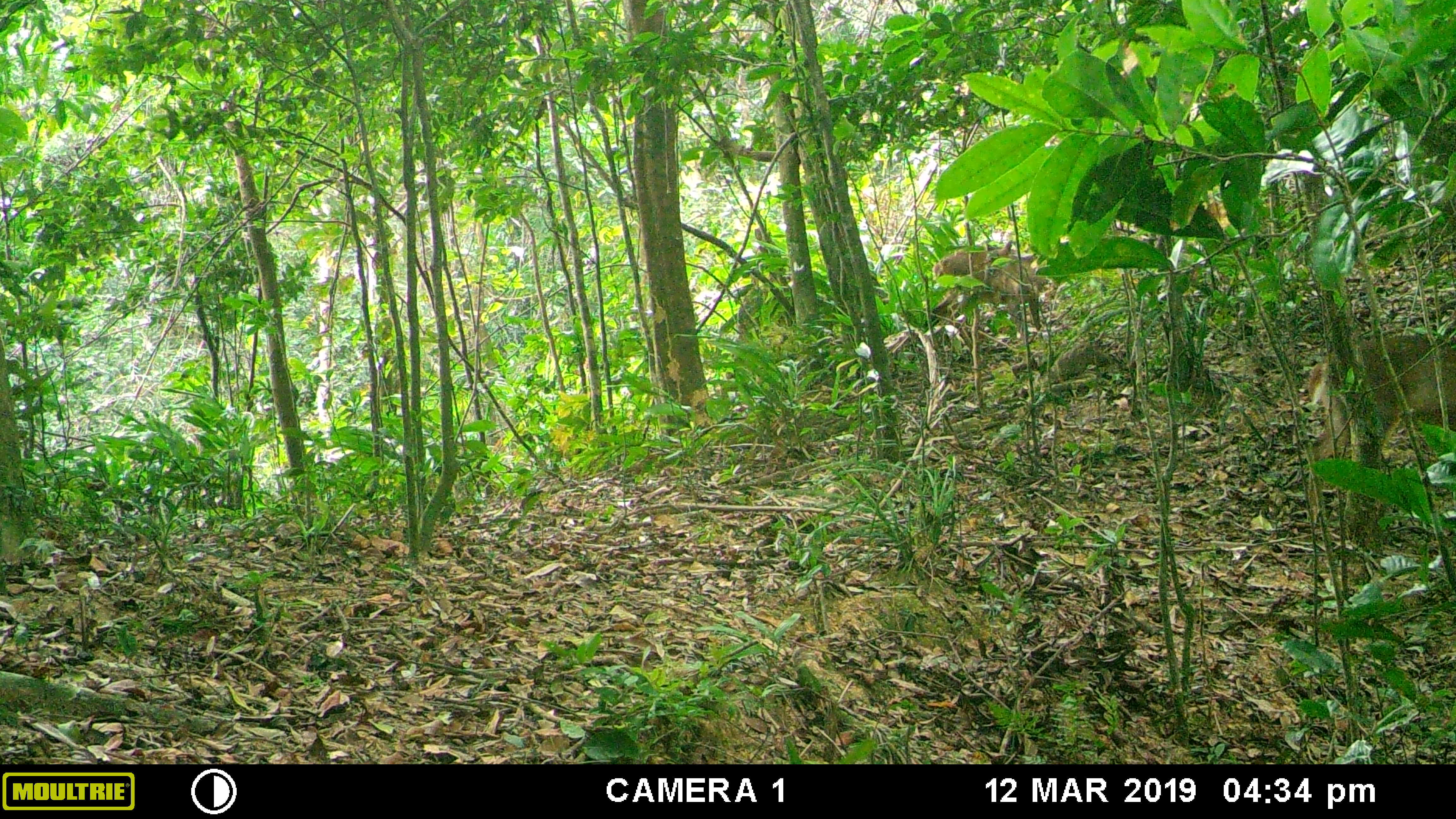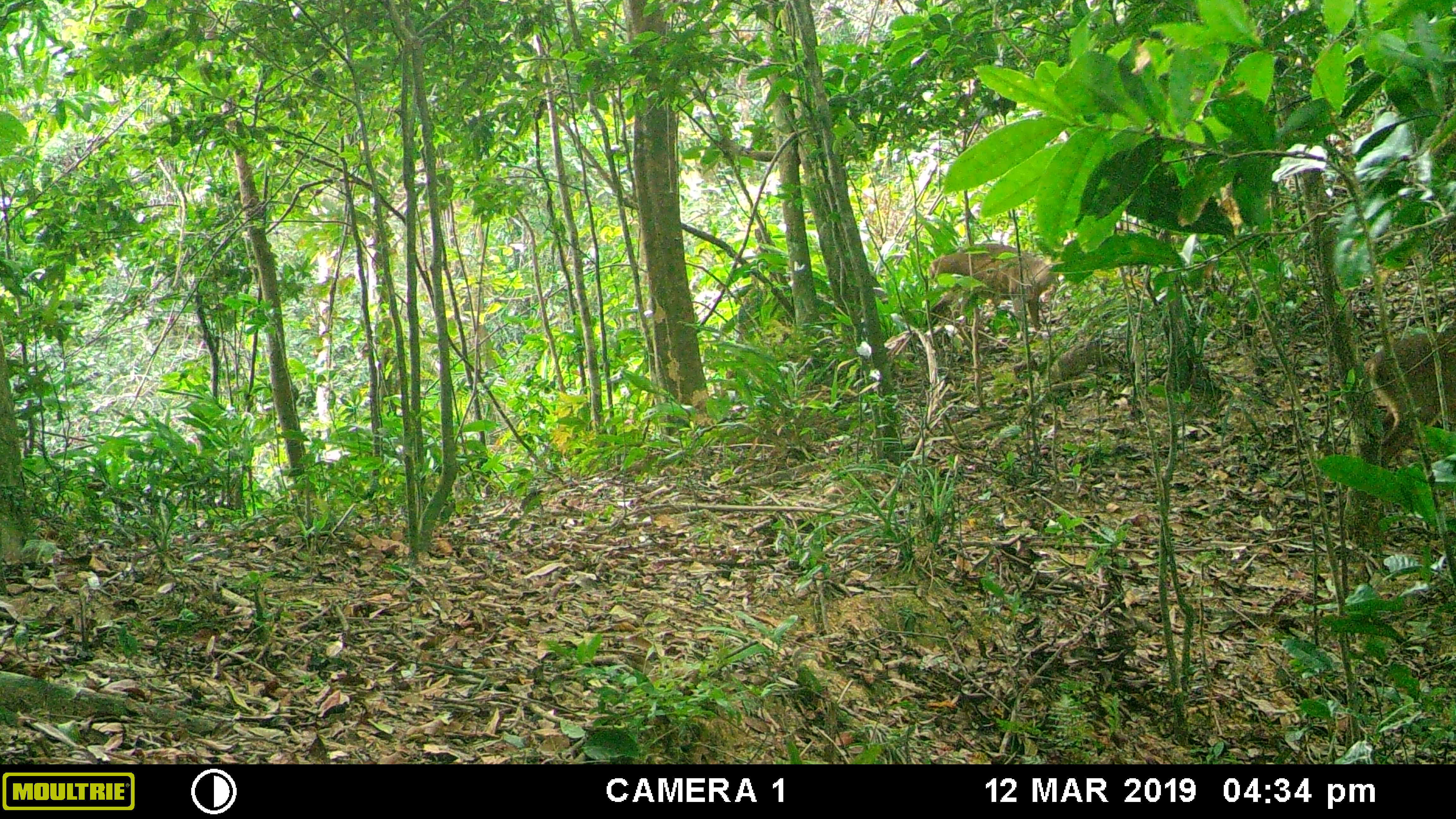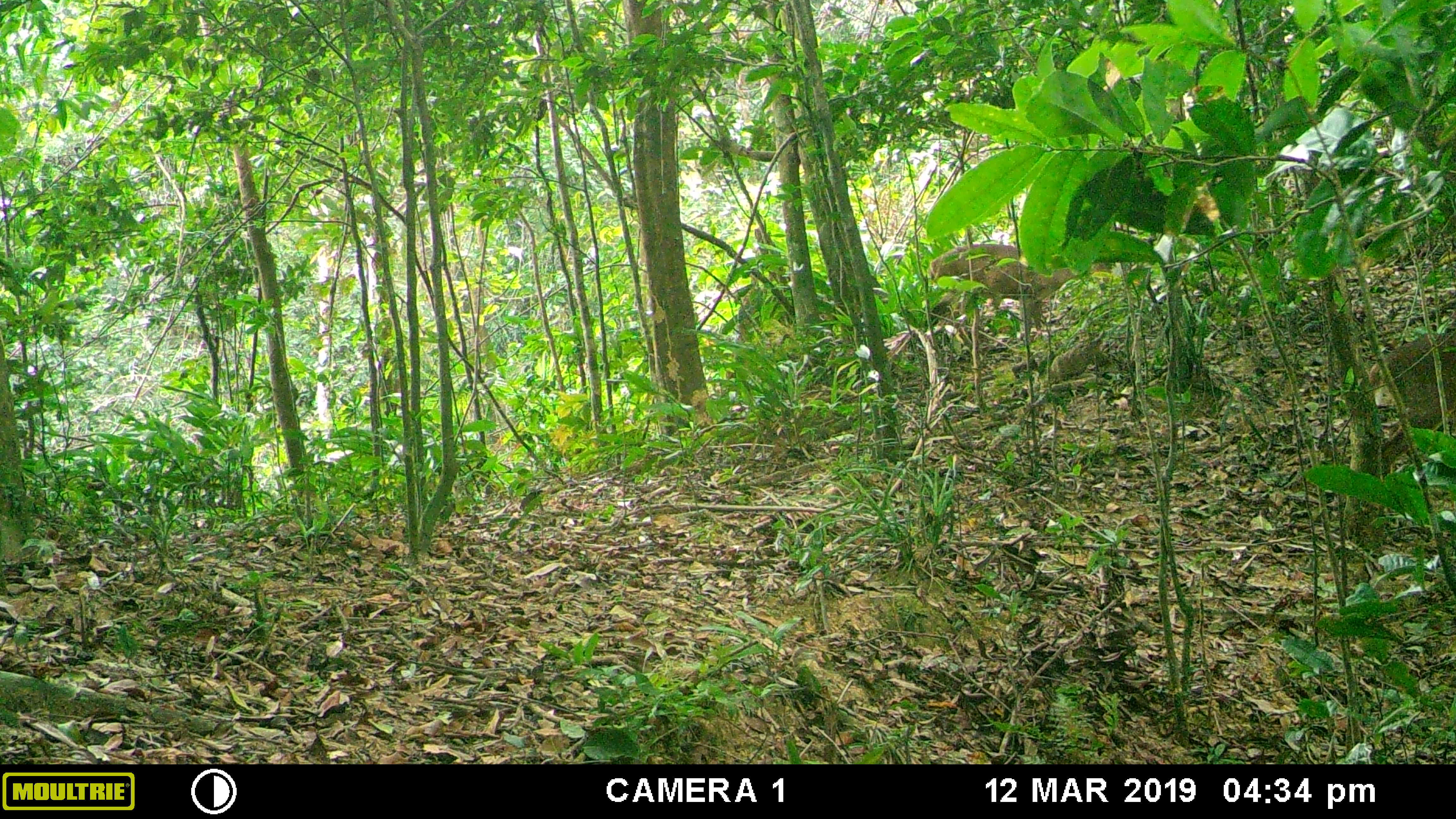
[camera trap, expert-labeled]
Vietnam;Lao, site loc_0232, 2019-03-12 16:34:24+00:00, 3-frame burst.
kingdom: Animalia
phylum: Chordata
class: Mammalia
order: Artiodactyla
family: Cervidae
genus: Muntiacus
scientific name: Muntiacus vuquangensis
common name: large-antlered muntjac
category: large antlered muntjac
Large antlered muntjac (large-antlered muntjac) (Muntiacus vuquangensis). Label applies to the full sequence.